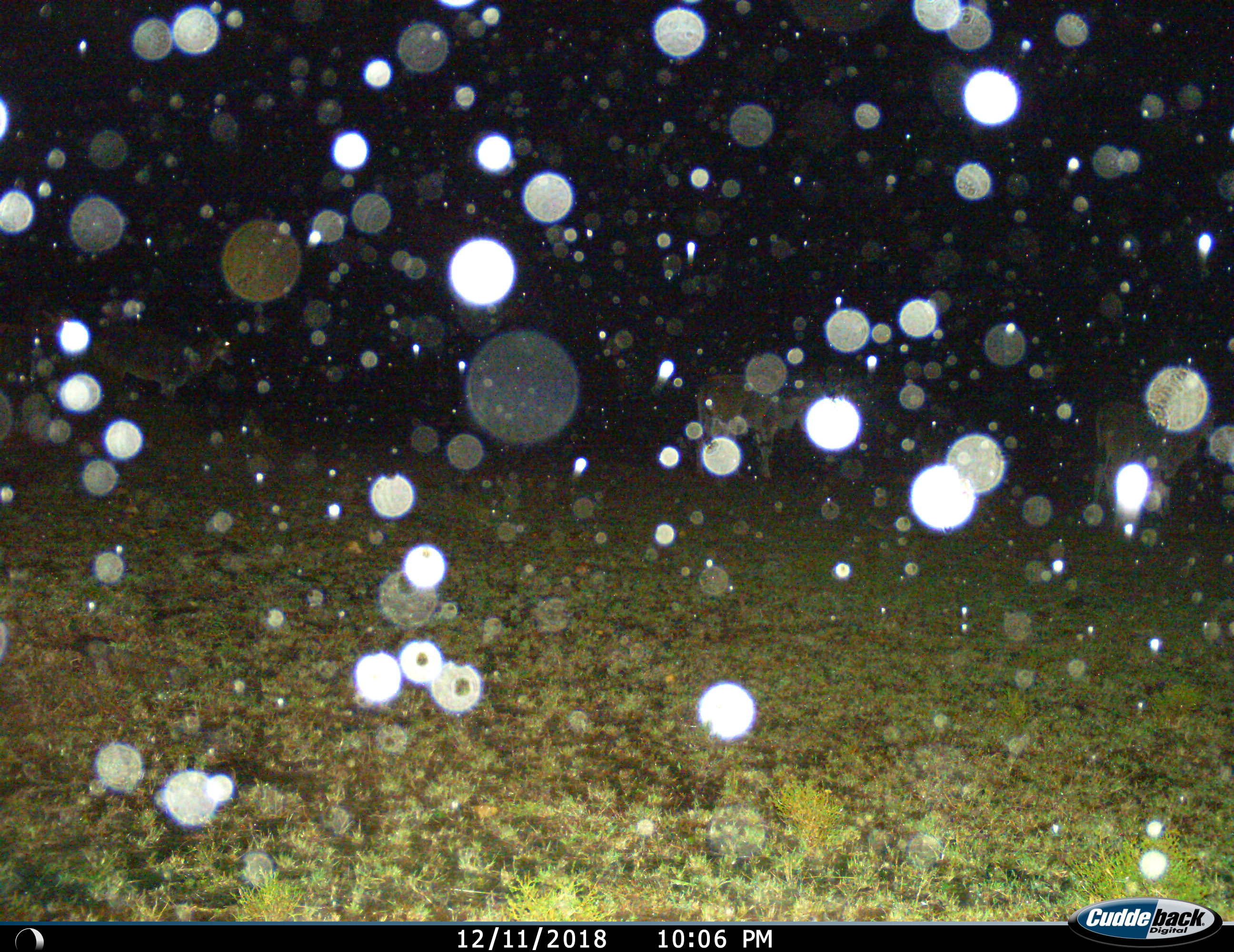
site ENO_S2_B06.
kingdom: Animalia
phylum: Chordata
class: Mammalia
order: Artiodactyla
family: Bovidae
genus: Tragelaphus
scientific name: Tragelaphus oryx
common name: eland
Eland (Tragelaphus oryx), count 3. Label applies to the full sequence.